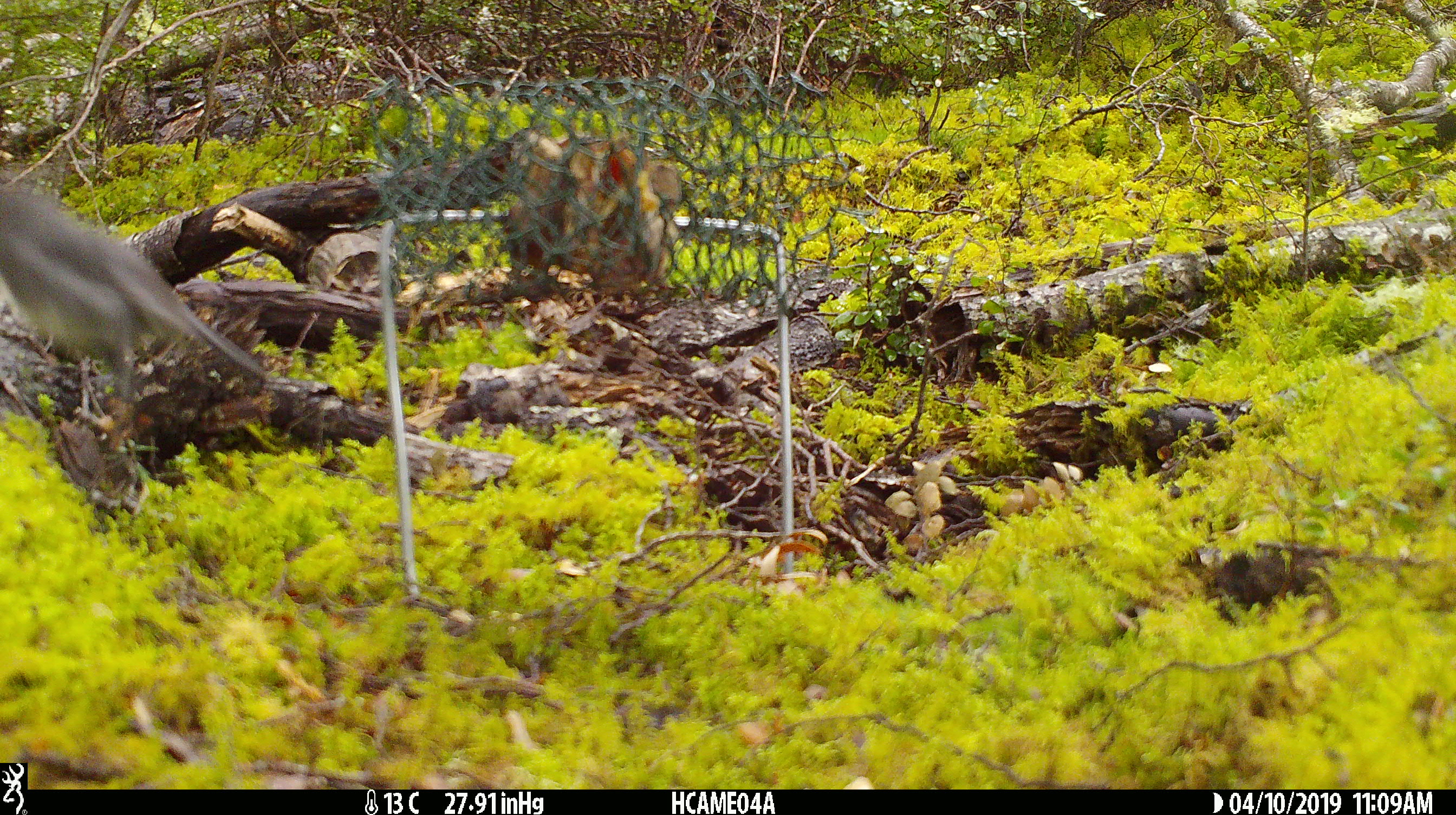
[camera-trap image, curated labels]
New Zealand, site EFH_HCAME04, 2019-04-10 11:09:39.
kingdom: Animalia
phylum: Chordata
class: Aves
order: Passeriformes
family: Petroicidae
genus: Petroica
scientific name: Petroica australis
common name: new zealand robin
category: robin